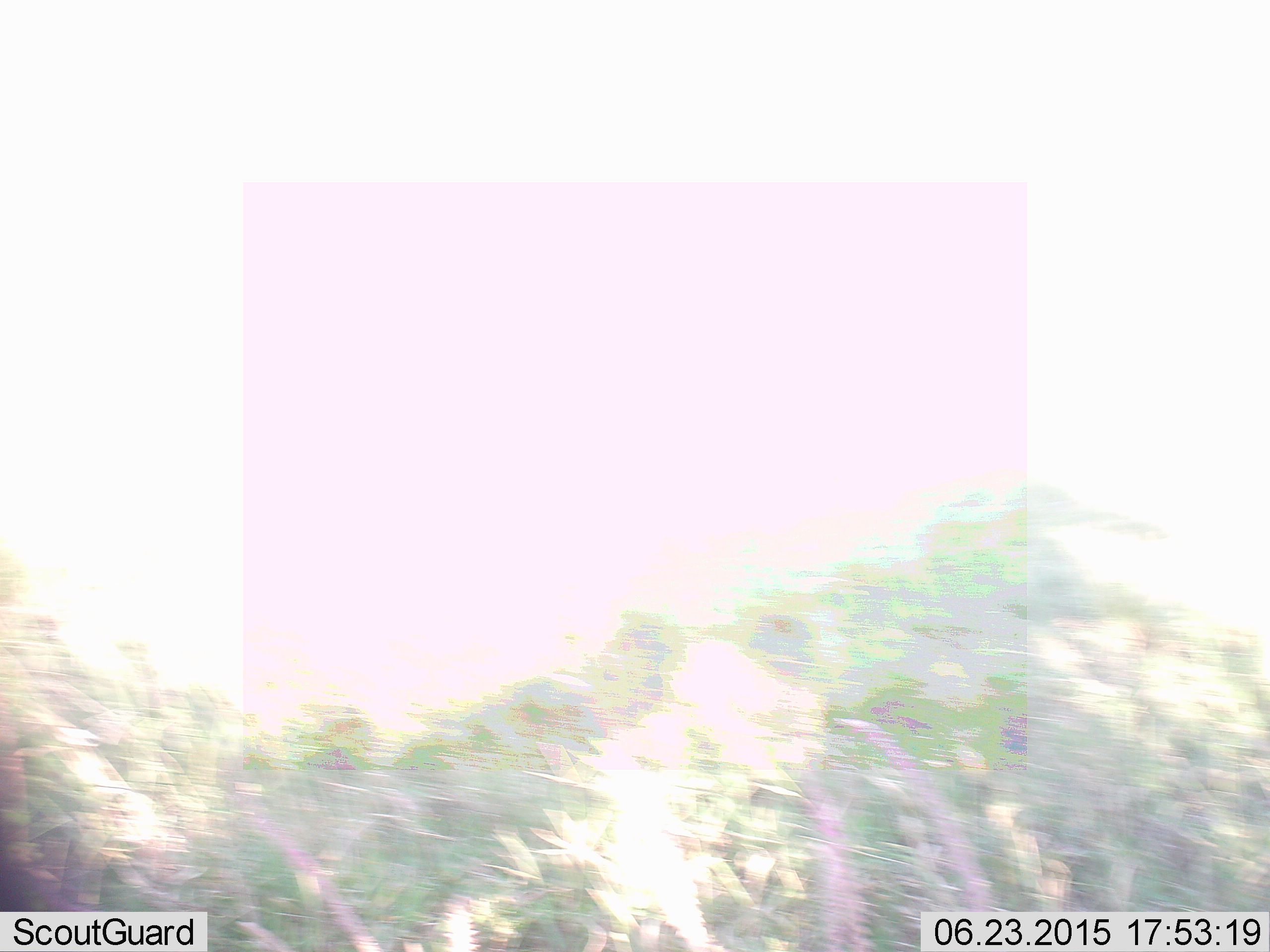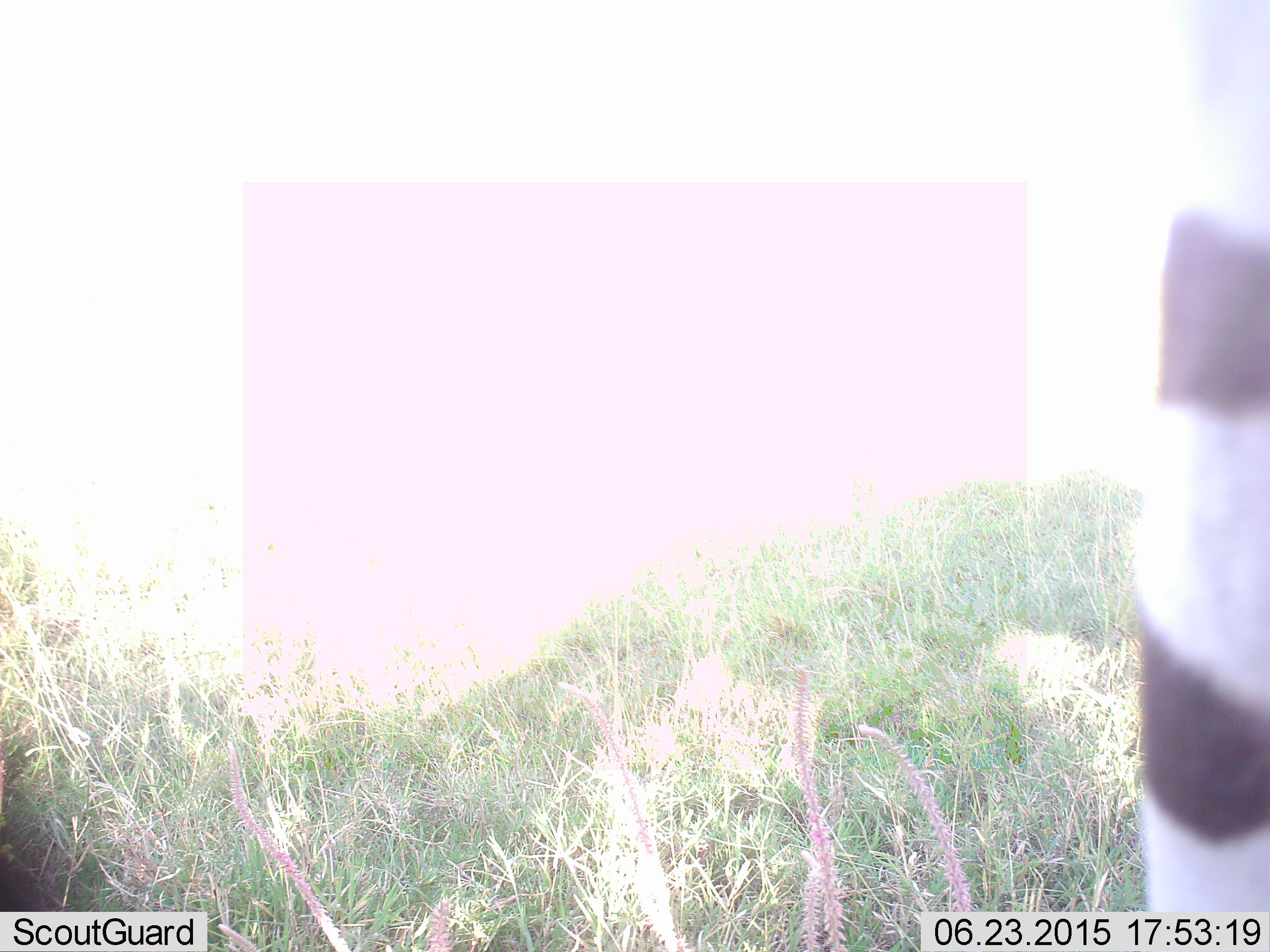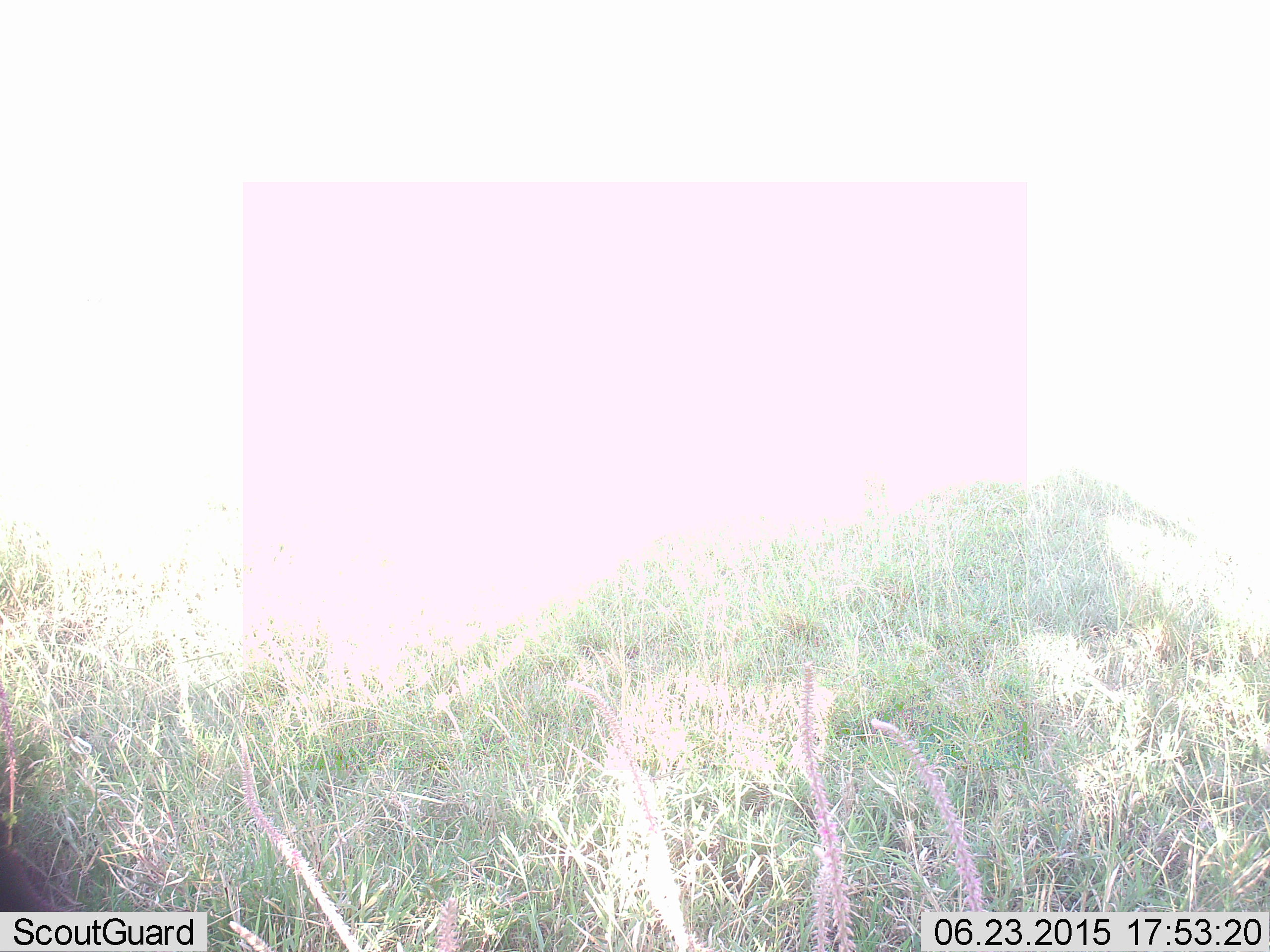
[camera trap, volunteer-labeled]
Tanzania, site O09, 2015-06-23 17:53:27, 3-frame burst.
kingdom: Animalia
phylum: Chordata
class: Mammalia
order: Perissodactyla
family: Equidae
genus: Equus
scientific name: Equus quagga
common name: plains zebra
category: zebra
Zebra (plains zebra) (Equus quagga), count 1. Behavior (volunteer vote fractions): standing 80%, resting 0%, moving 20%, interacting 0%. Young present (vote fraction): 0%. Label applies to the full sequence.